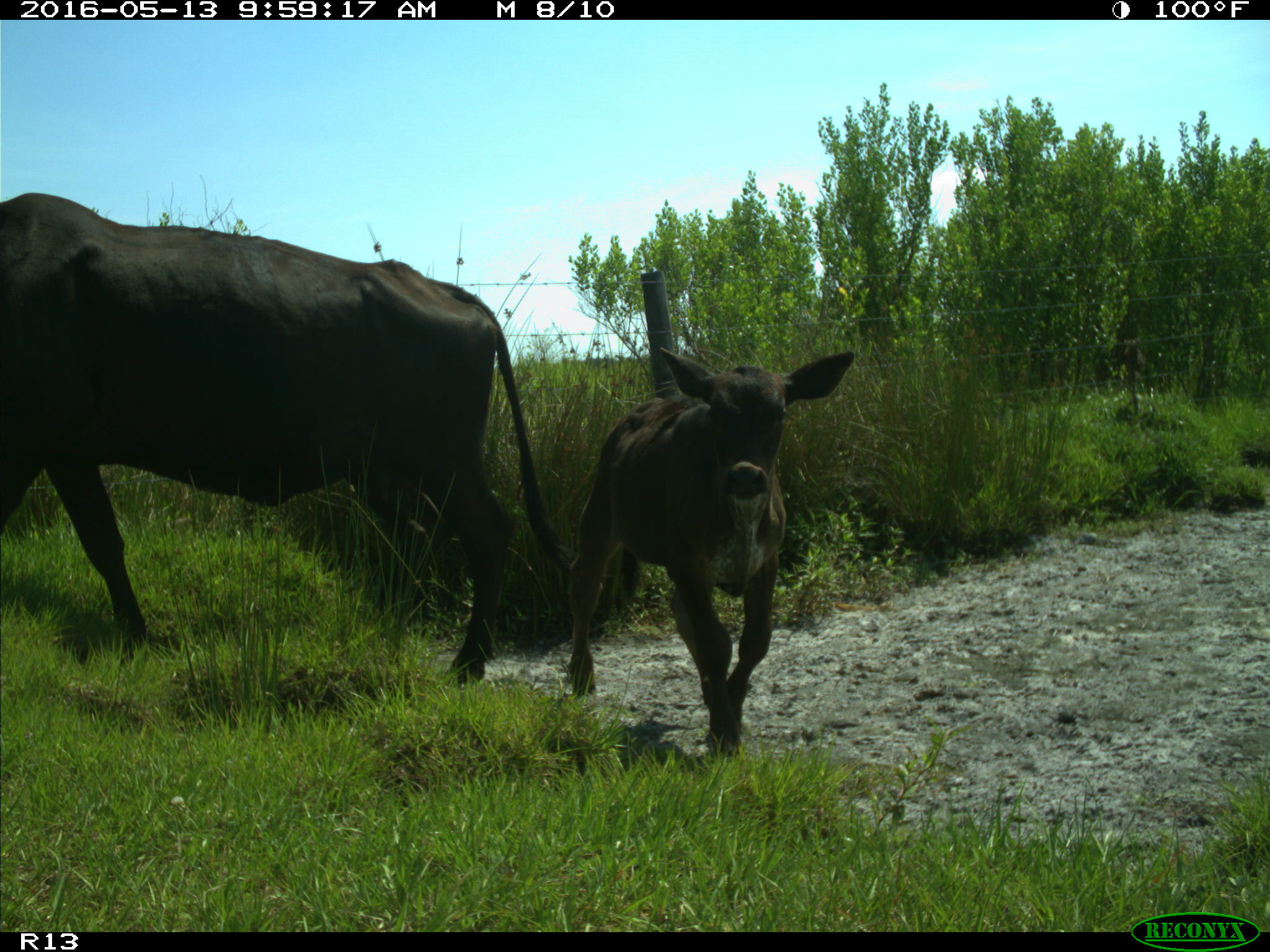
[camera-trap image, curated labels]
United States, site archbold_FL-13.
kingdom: Animalia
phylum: Chordata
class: Mammalia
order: Artiodactyla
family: Bovidae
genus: Bos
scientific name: Bos taurus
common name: domestic cow